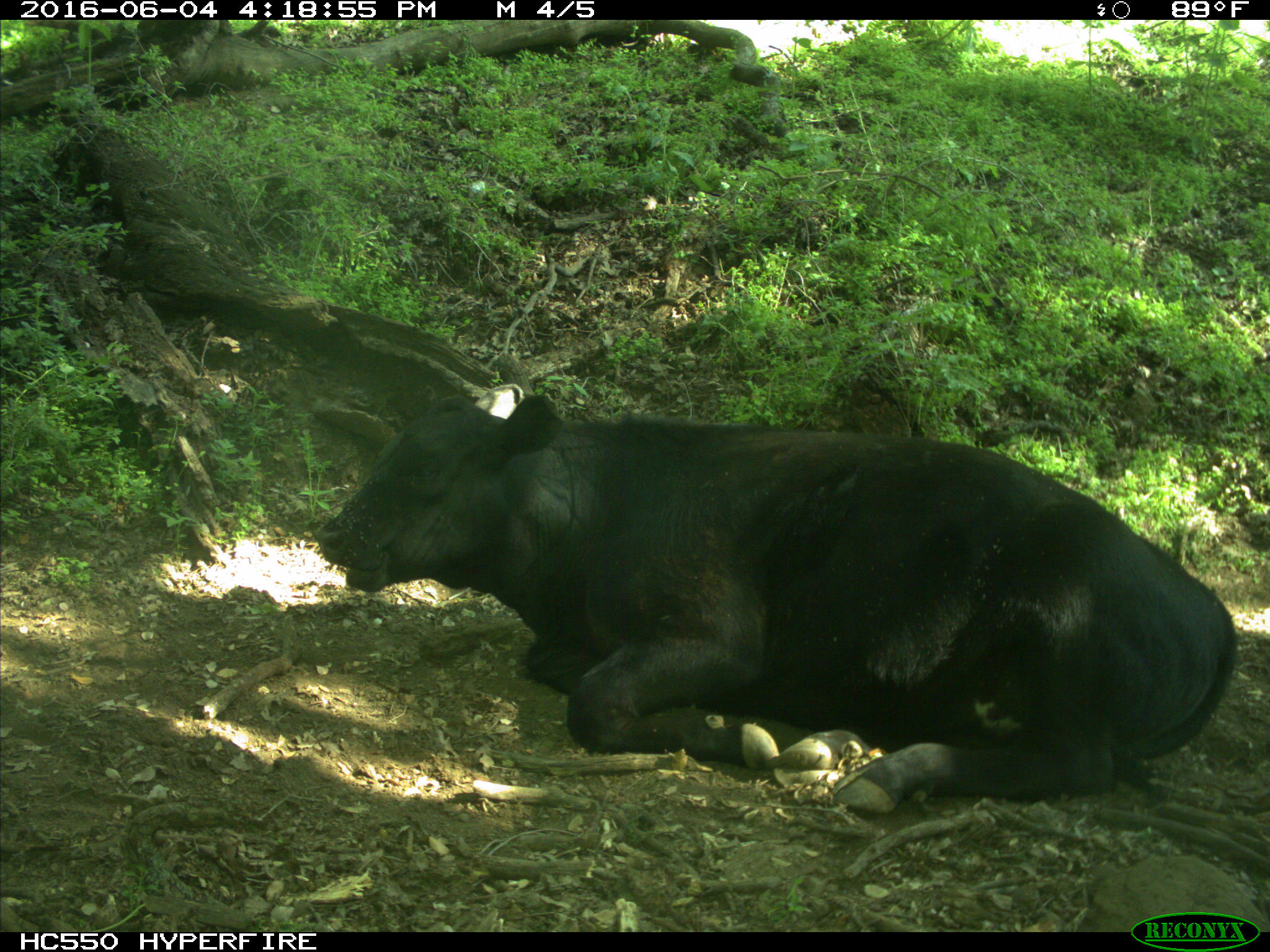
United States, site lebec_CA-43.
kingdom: Animalia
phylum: Chordata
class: Mammalia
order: Artiodactyla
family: Bovidae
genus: Bos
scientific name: Bos taurus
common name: domestic cow